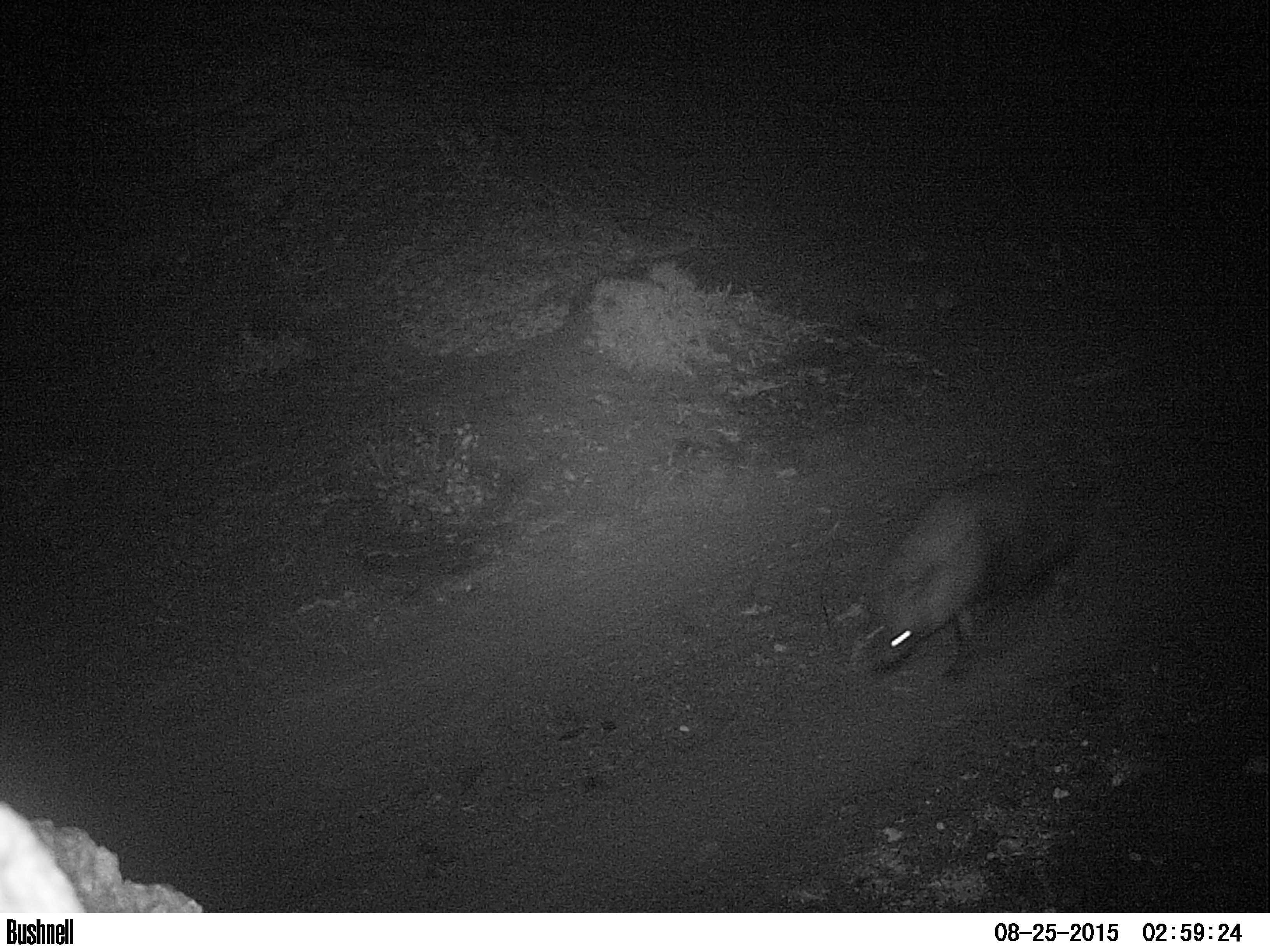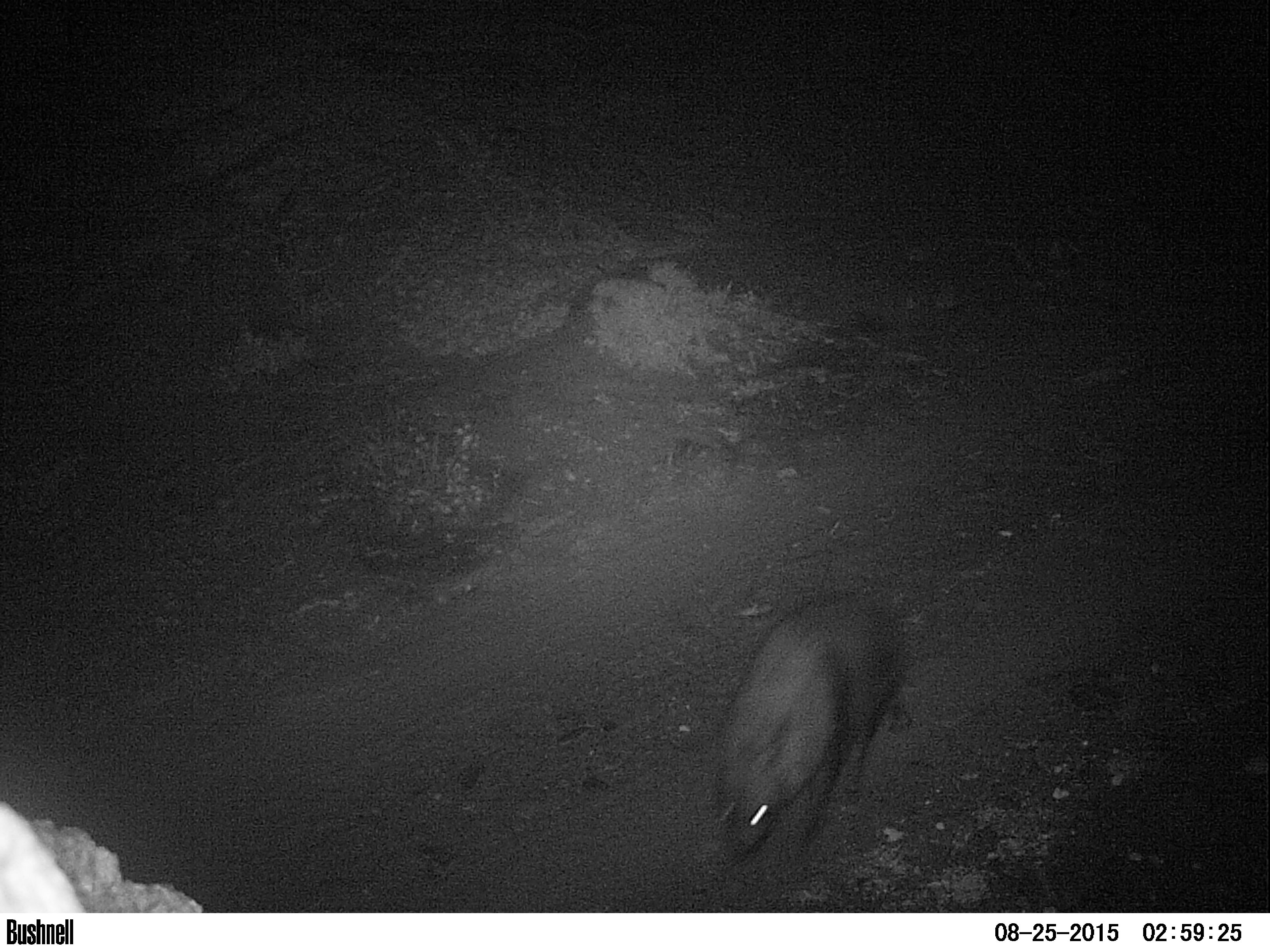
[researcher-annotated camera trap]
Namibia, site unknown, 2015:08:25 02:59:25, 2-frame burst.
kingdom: Animalia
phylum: Chordata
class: Mammalia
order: Carnivora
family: Hyaenidae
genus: Parahyaena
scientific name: Parahyaena brunnea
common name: brown hyena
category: hyaena brunnea